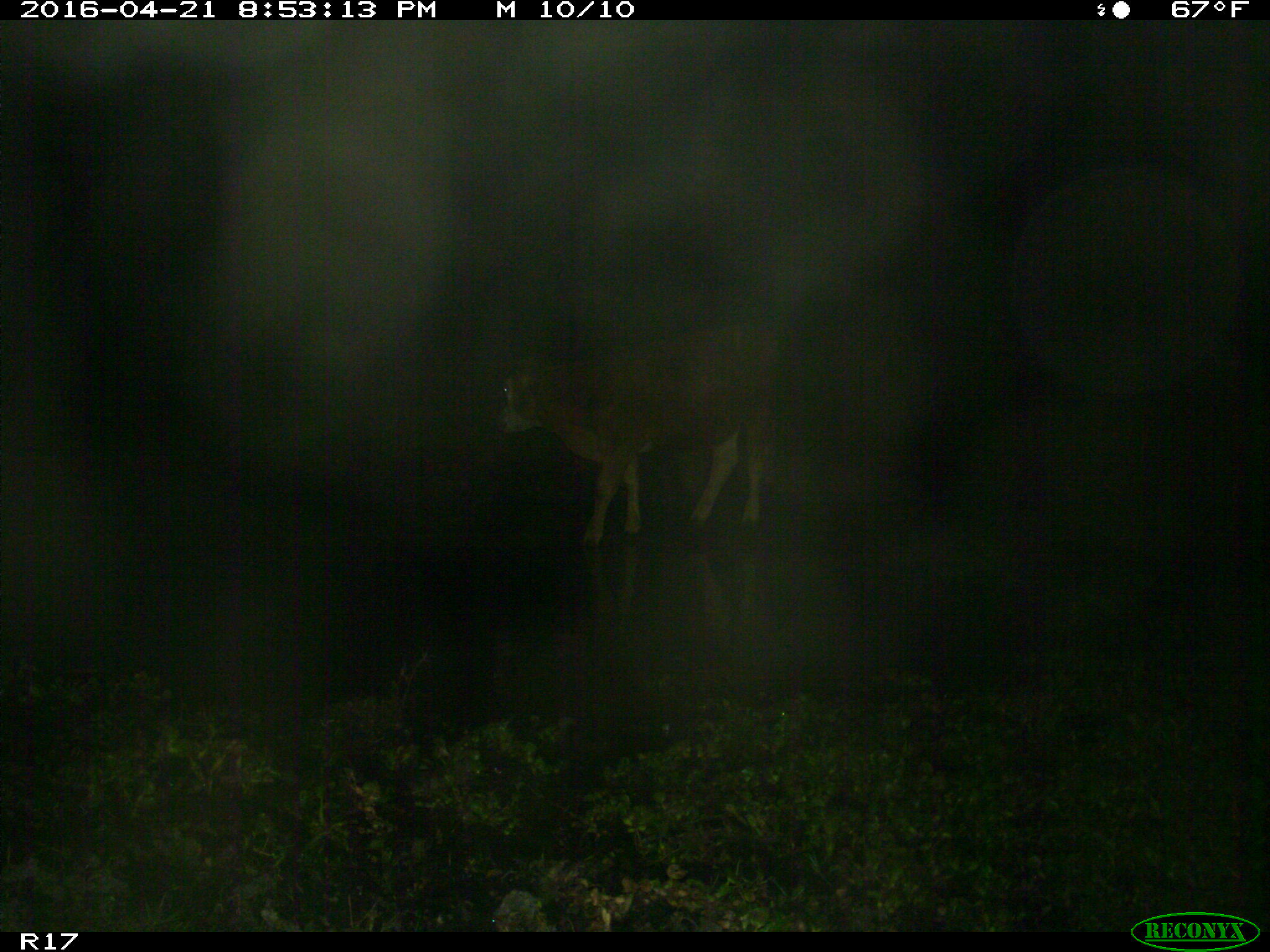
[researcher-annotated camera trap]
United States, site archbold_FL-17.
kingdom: Animalia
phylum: Chordata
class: Mammalia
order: Artiodactyla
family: Bovidae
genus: Bos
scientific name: Bos taurus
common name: domestic cow